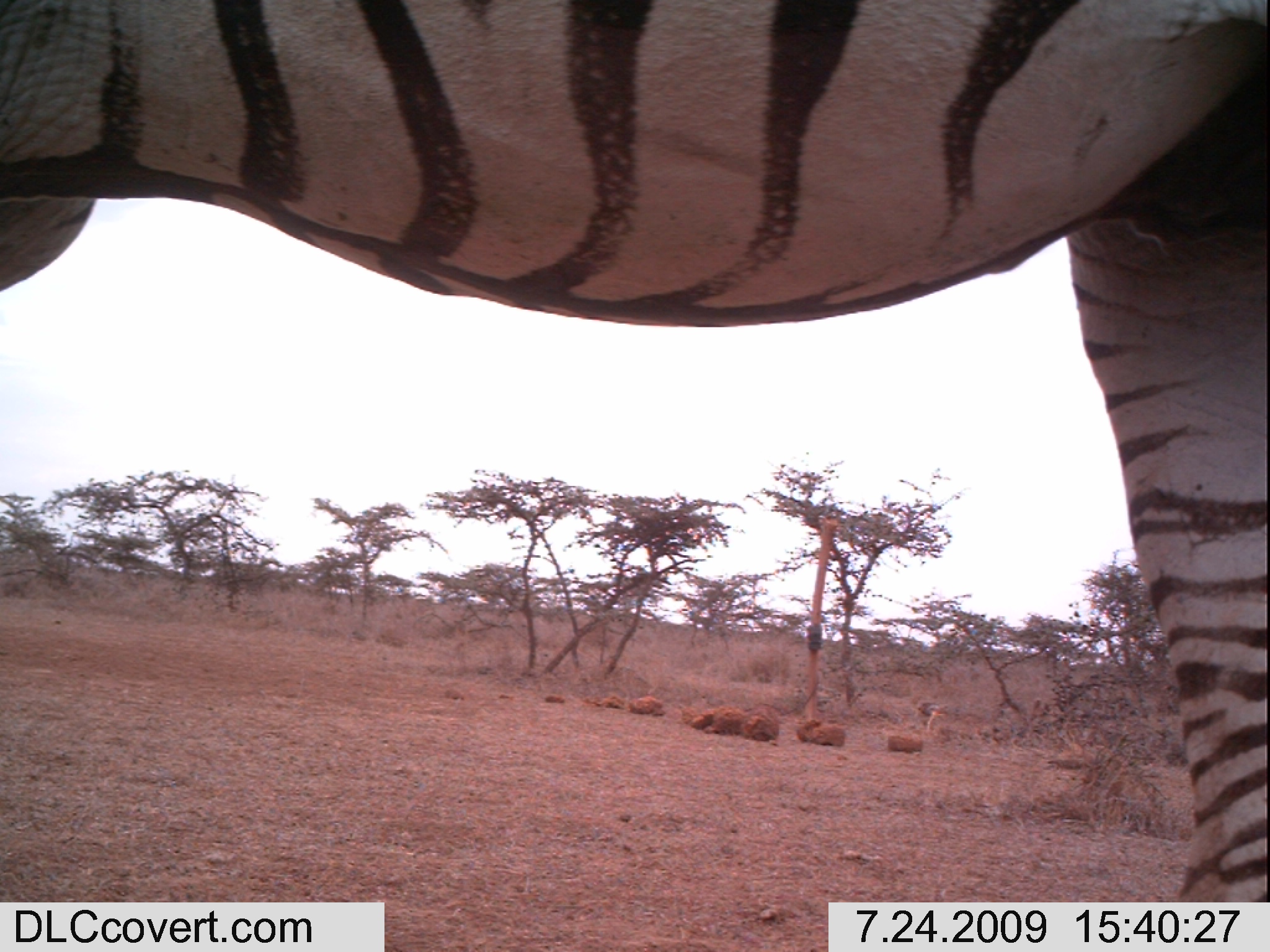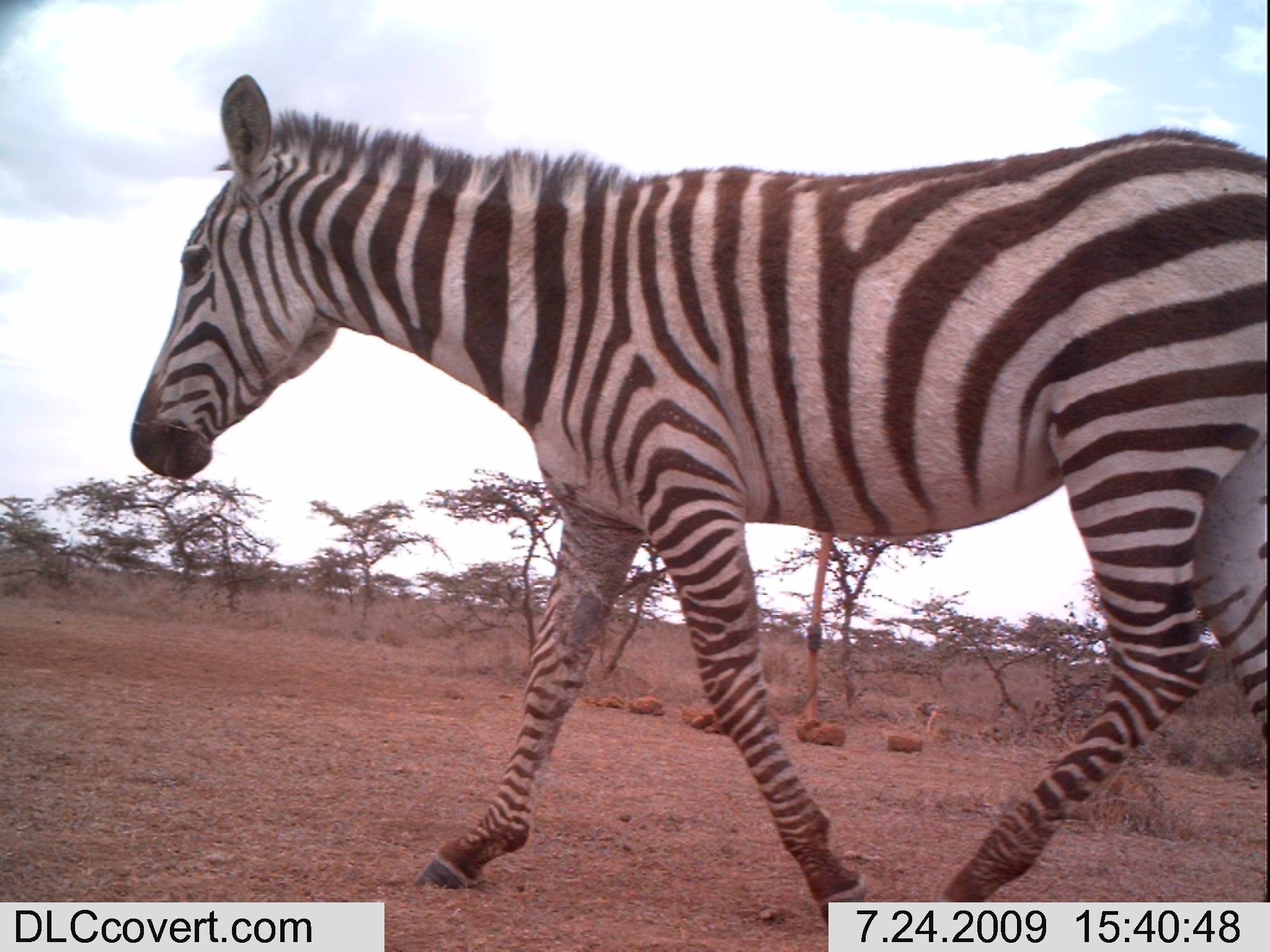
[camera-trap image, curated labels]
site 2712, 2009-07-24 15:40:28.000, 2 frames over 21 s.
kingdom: Animalia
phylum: Chordata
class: Mammalia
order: Perissodactyla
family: Equidae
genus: Equus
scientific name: Equus quagga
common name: plains zebra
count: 1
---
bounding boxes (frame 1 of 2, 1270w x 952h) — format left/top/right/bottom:
equus quagga: 0/1/1266/901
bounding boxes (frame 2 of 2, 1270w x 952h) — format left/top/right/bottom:
equus quagga: 134/72/1268/926